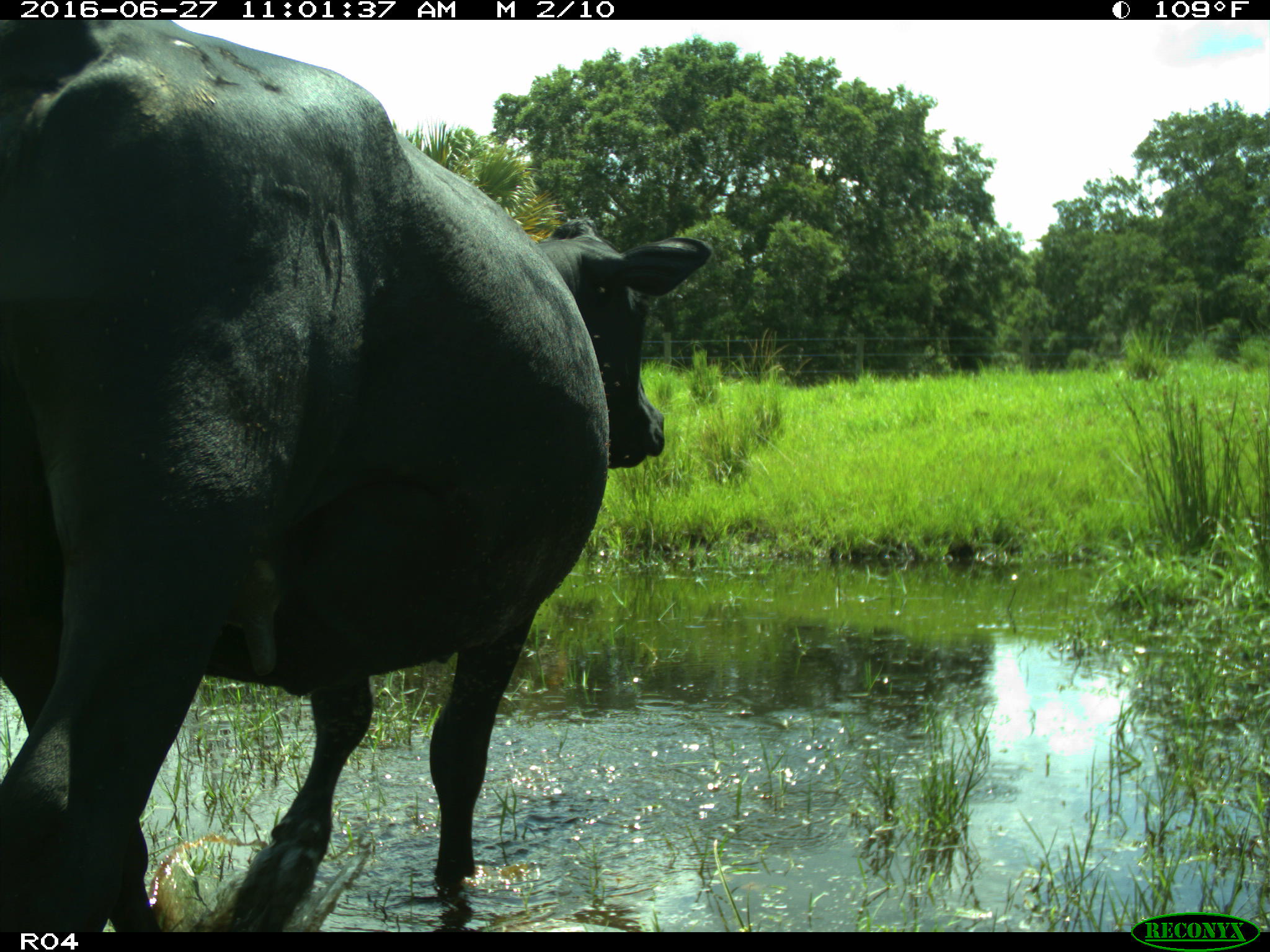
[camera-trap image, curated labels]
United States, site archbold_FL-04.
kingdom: Animalia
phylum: Chordata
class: Mammalia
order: Artiodactyla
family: Bovidae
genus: Bos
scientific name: Bos taurus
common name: domestic cow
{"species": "Bos taurus (domestic cow)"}